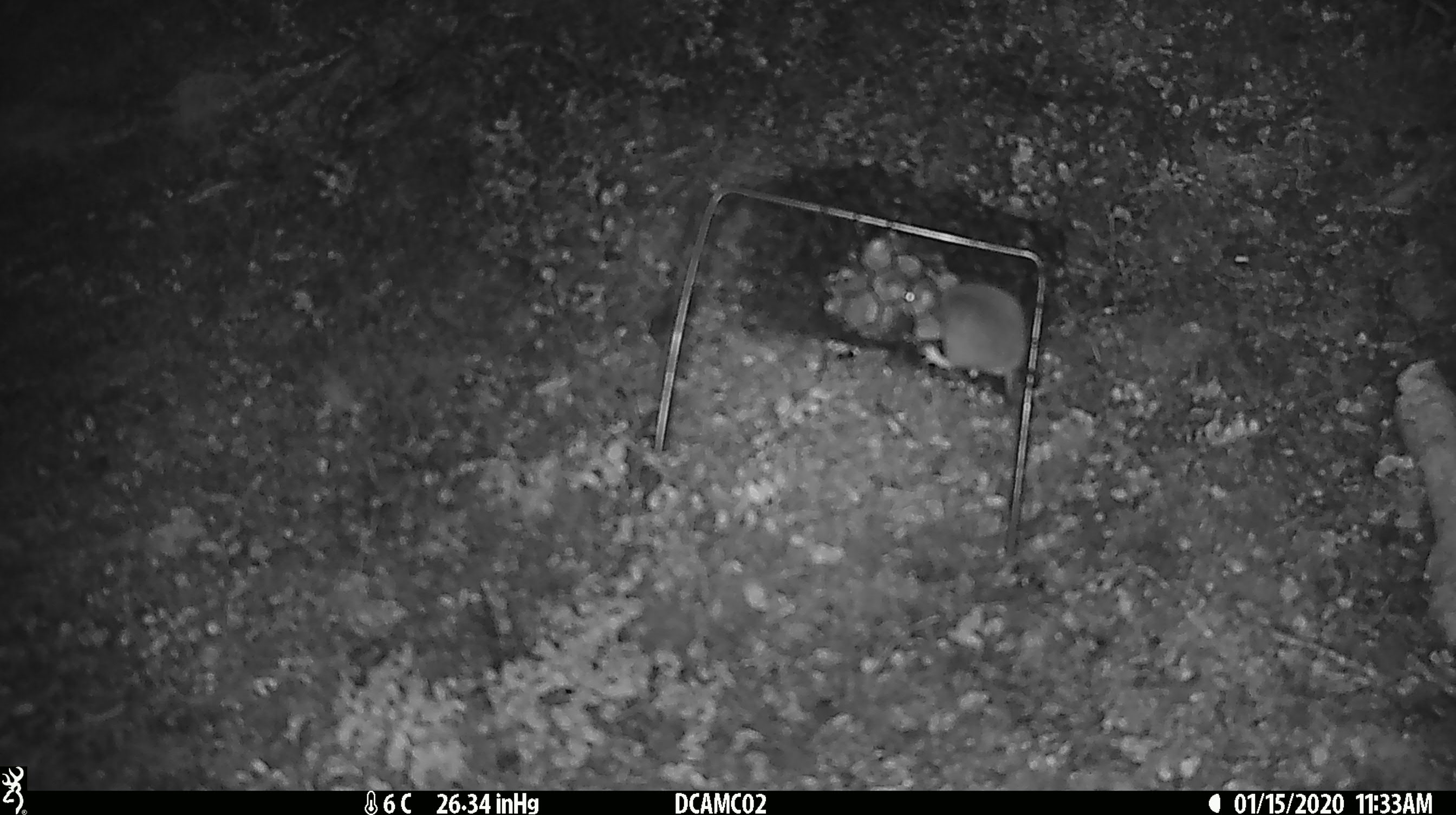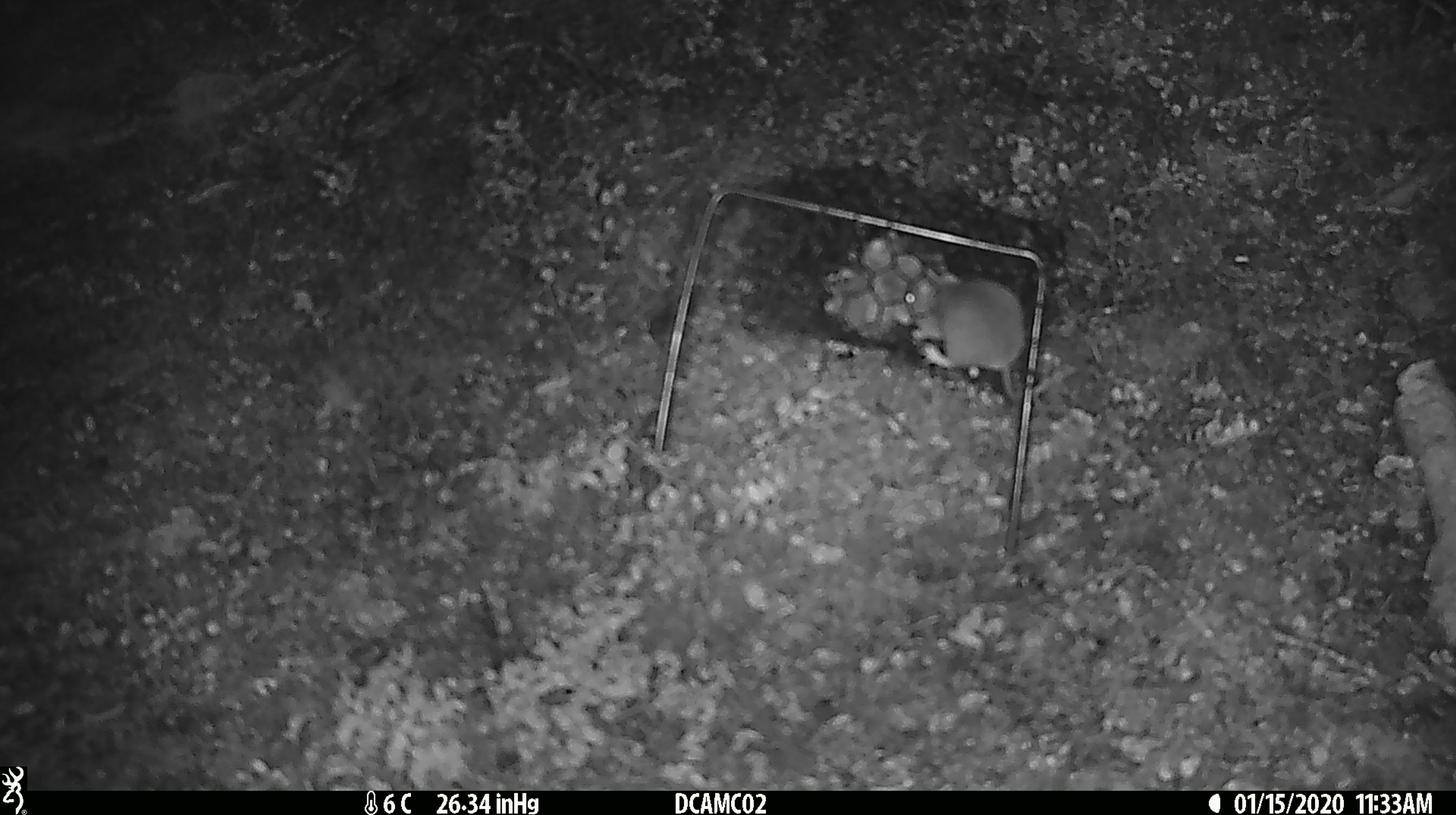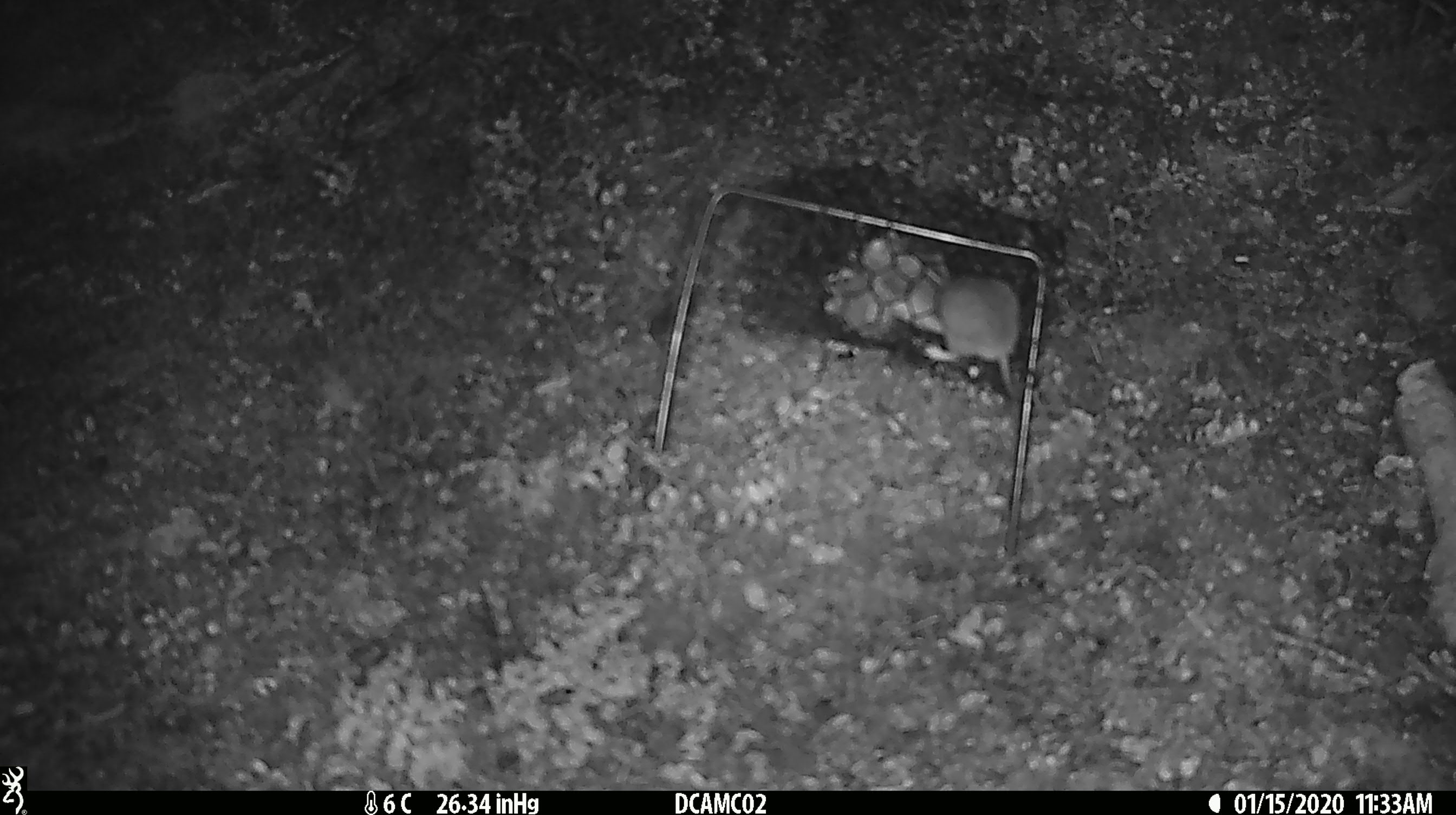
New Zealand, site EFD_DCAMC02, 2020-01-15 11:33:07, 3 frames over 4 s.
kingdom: Animalia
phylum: Chordata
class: Mammalia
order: Rodentia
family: Muridae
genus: Mus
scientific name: Mus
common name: mouse